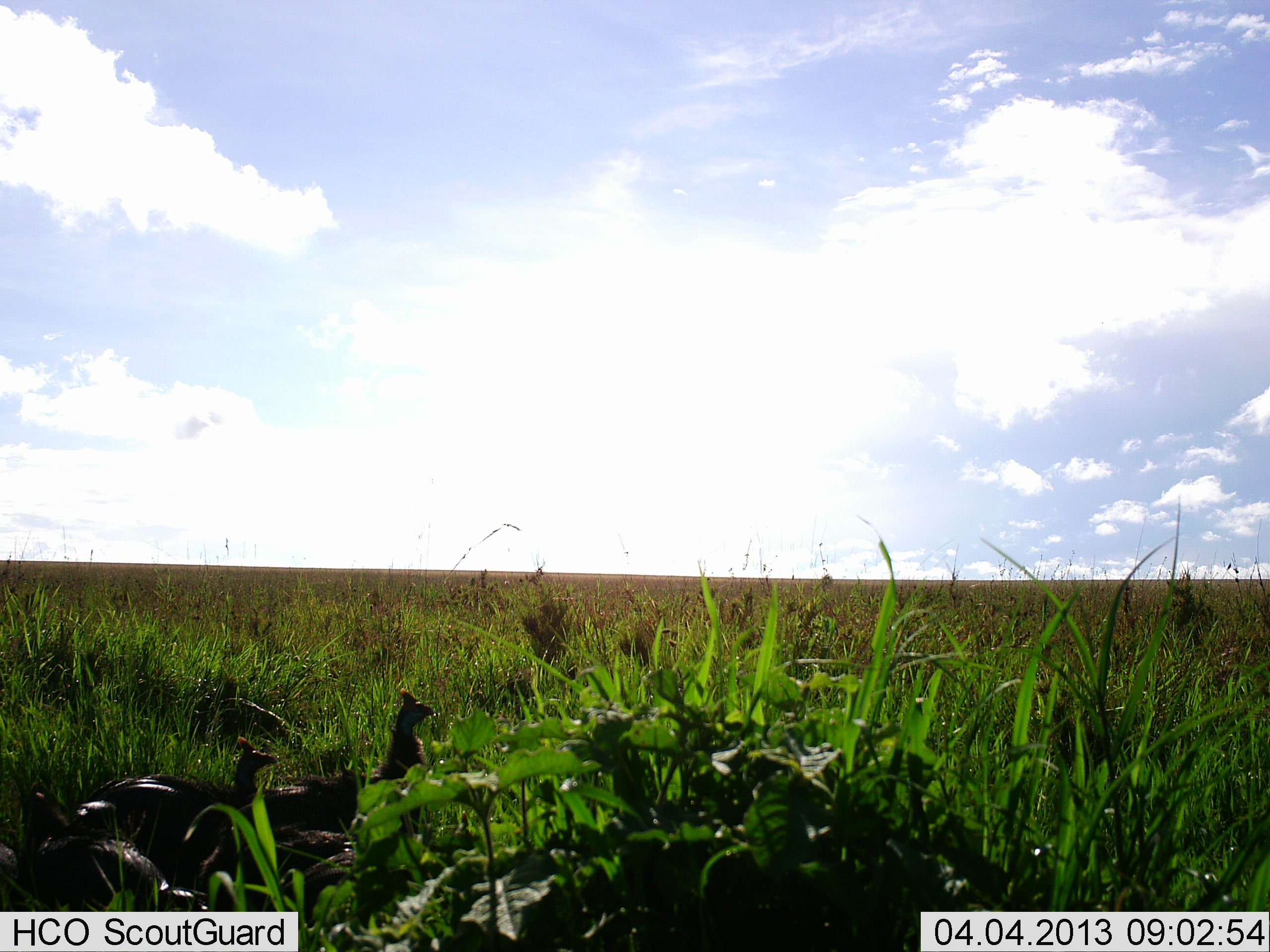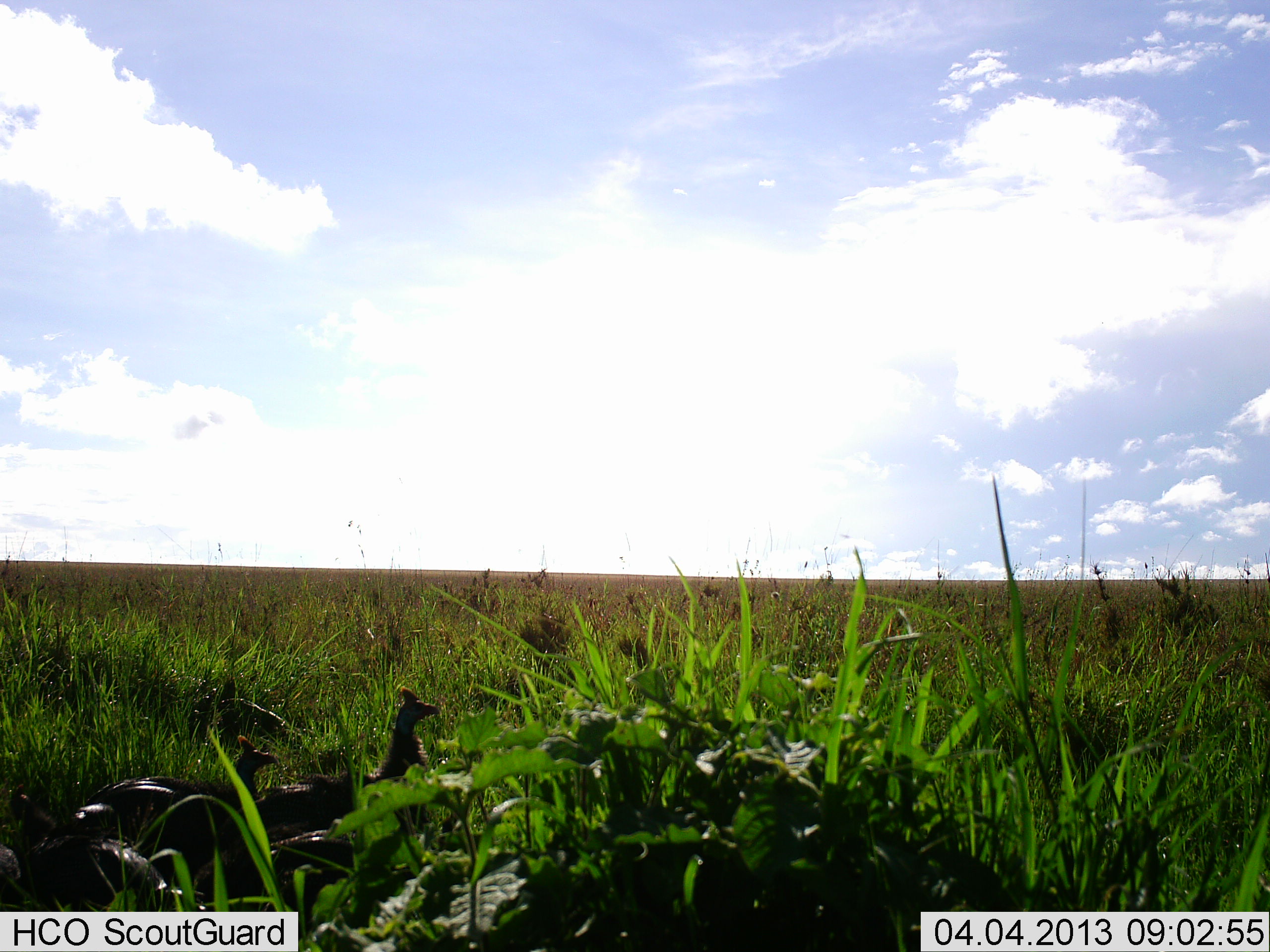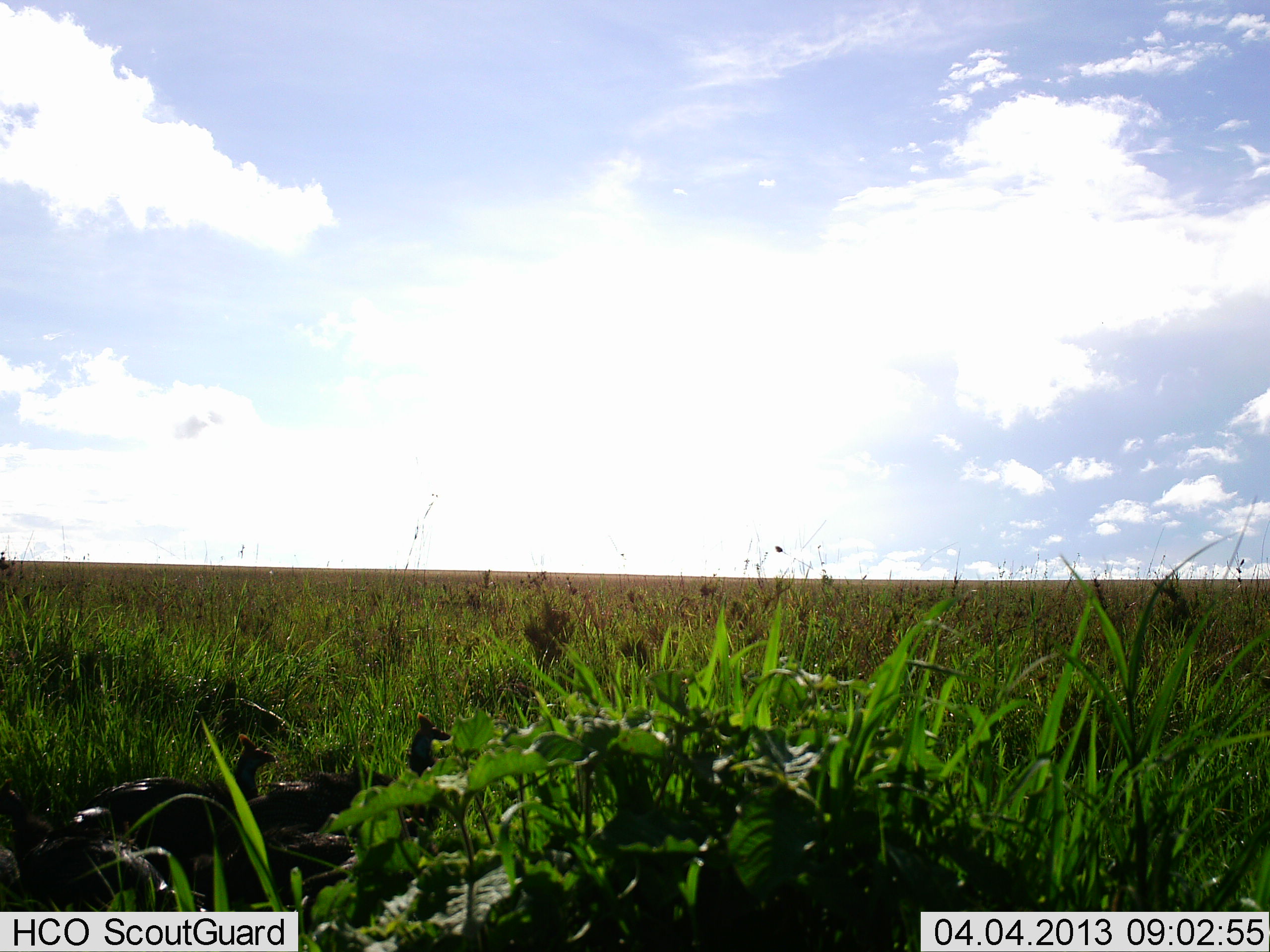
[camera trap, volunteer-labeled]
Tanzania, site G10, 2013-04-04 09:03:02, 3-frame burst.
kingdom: Animalia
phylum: Chordata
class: Aves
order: Galliformes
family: Numididae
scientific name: Numididae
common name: guinea fowl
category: guineafowl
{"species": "guineafowl (guinea fowl) (Numididae)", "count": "2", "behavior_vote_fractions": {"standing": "88%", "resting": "6%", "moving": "12%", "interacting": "0%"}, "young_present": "0%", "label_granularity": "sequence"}